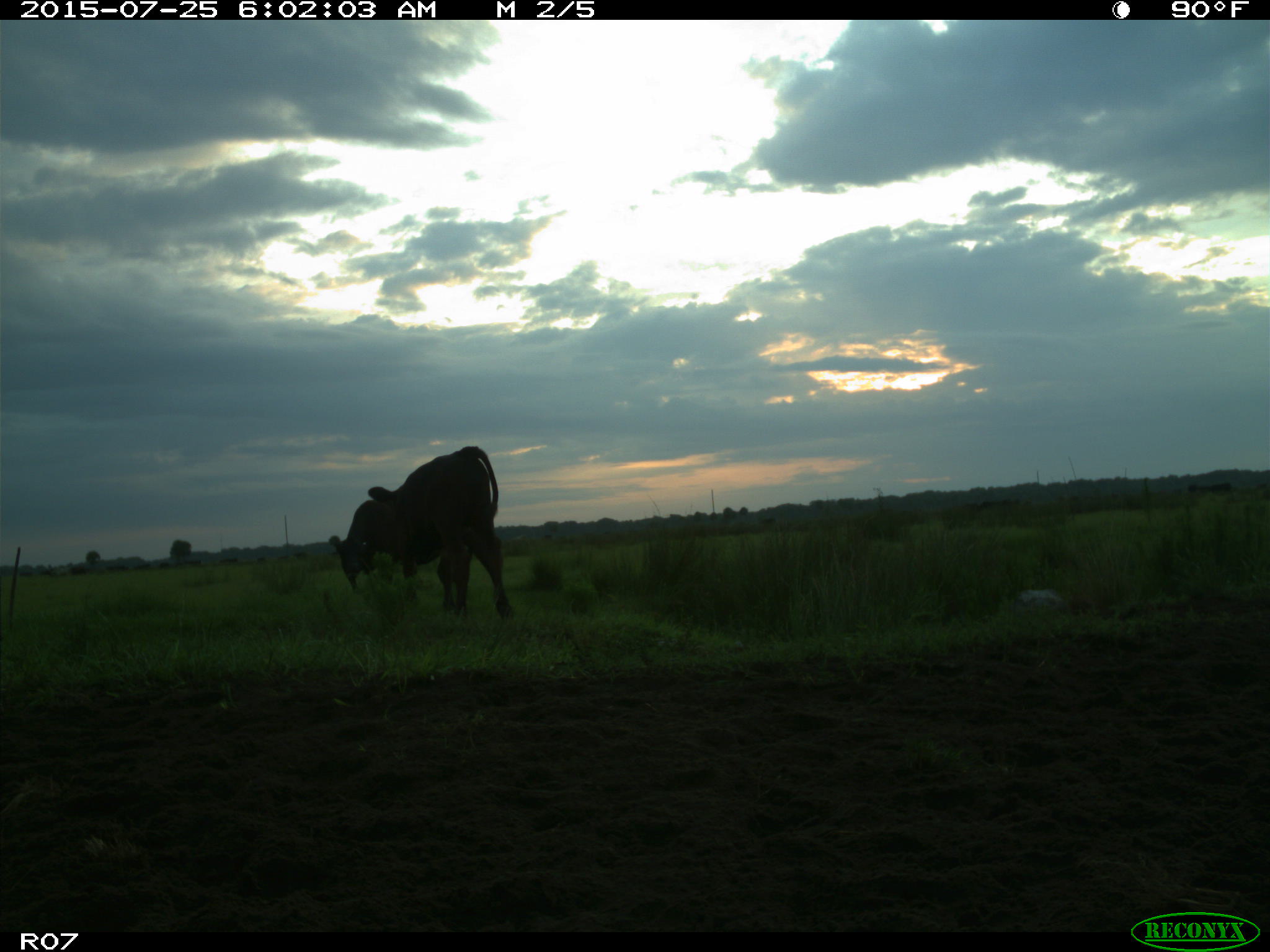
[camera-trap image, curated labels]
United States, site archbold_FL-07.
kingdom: Animalia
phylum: Chordata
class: Mammalia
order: Artiodactyla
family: Bovidae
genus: Bos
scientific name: Bos taurus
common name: domestic cow